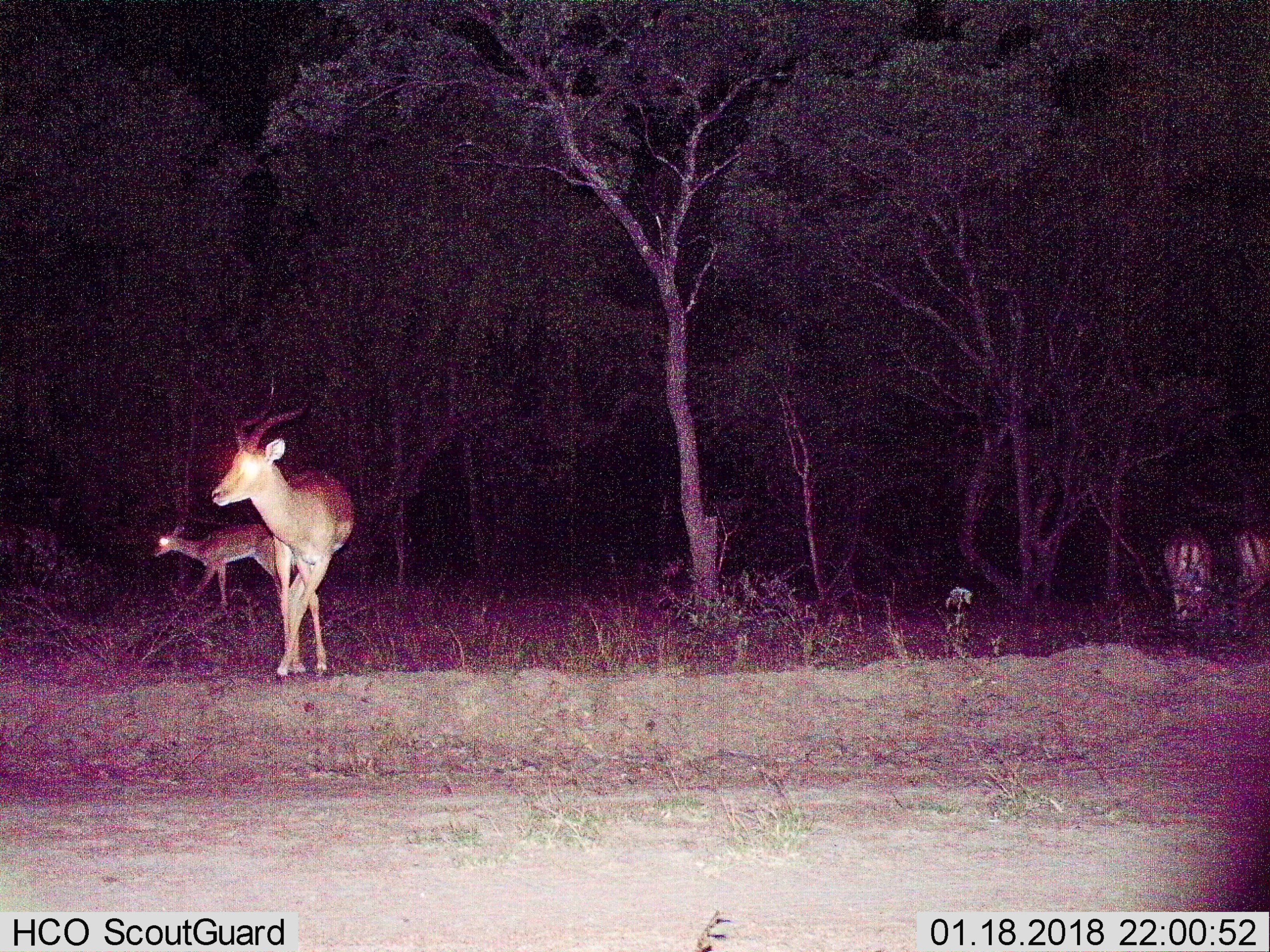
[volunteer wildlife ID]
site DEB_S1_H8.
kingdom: Animalia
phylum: Chordata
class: Mammalia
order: Artiodactyla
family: Bovidae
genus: Aepyceros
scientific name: Aepyceros melampus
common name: impala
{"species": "impala (Aepyceros melampus)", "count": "4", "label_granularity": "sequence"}